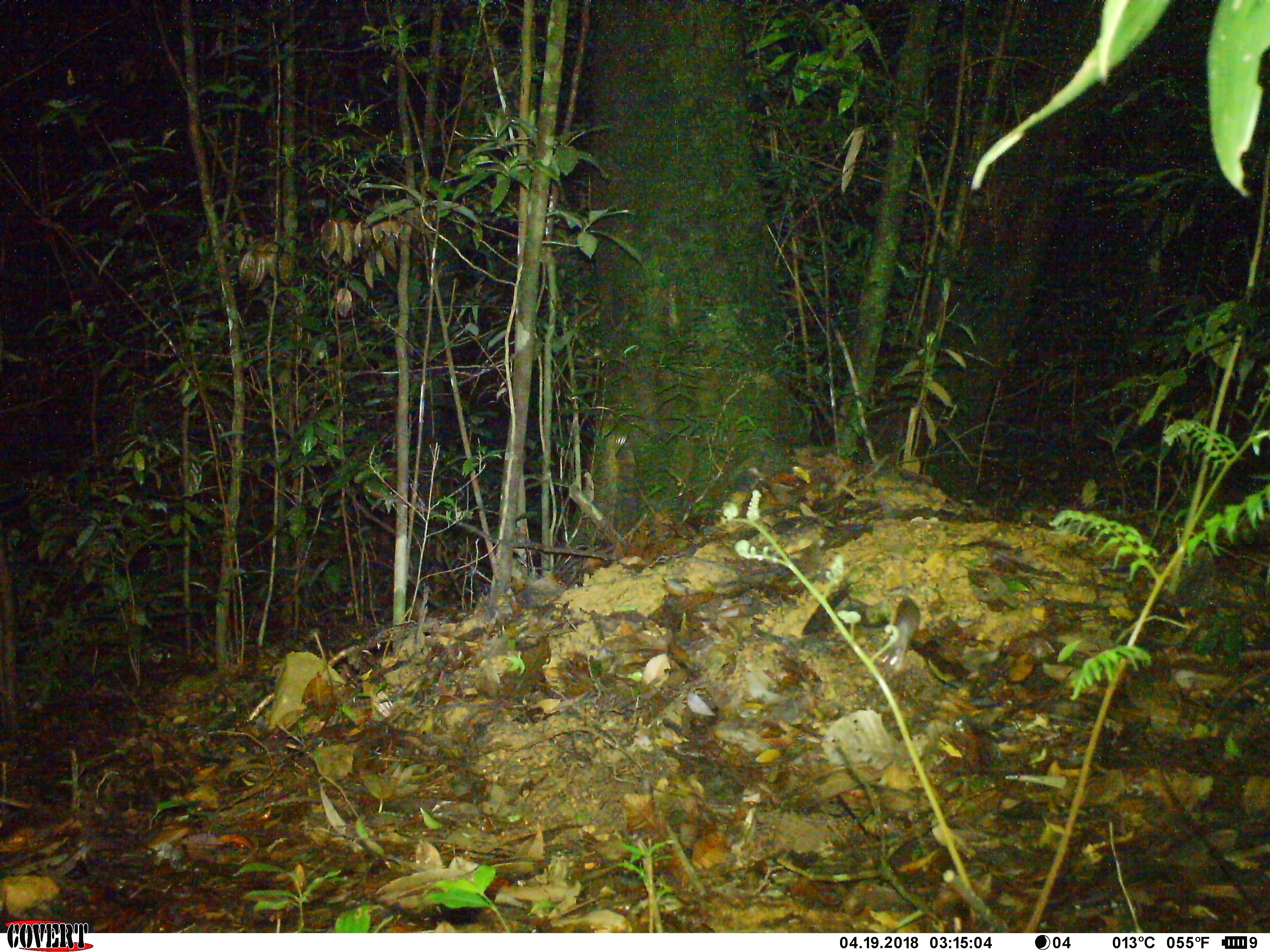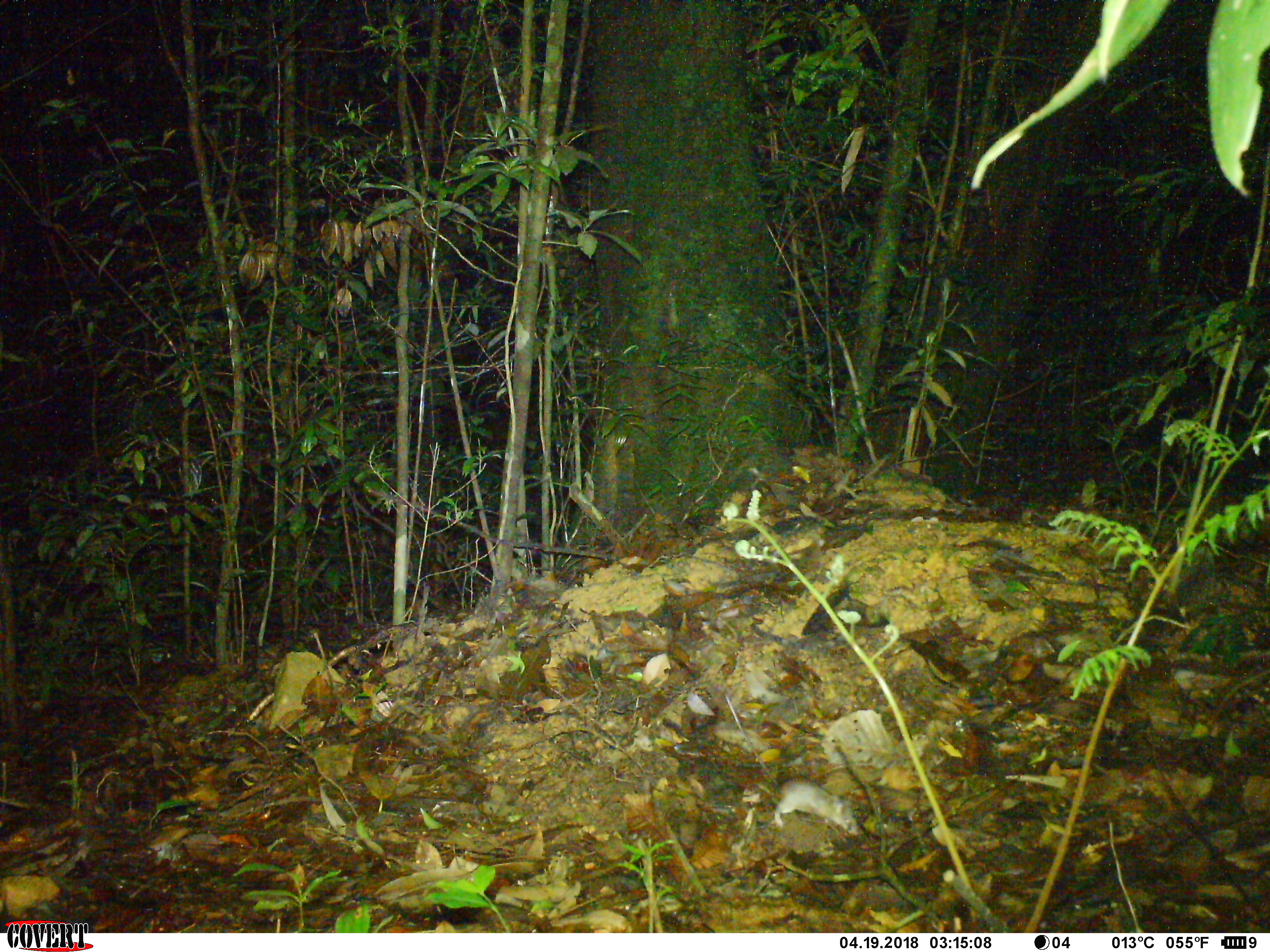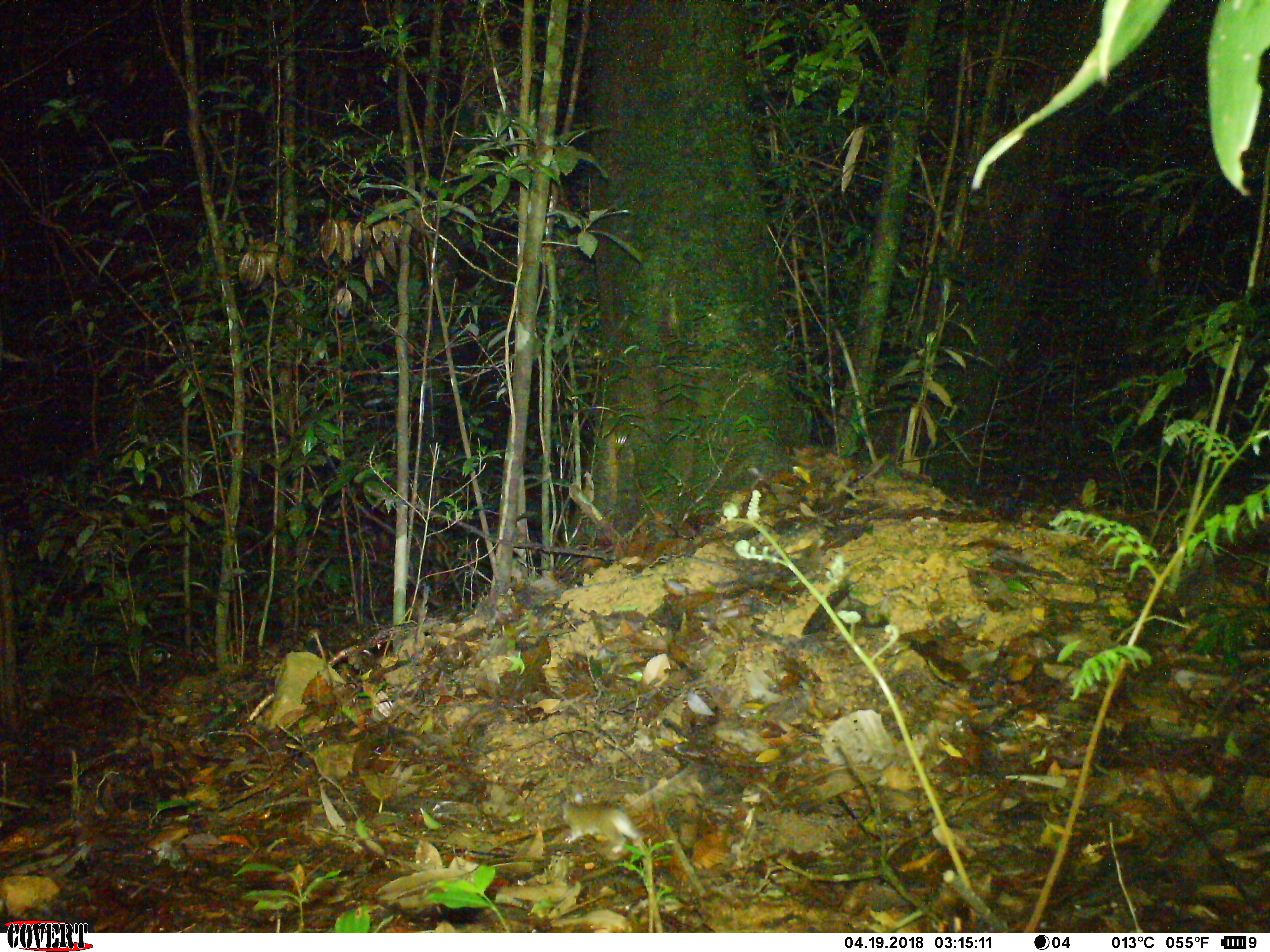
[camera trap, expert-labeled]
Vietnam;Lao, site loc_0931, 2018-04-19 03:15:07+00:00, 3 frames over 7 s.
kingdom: Animalia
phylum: Chordata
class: Mammalia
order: Rodentia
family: Muridae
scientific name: Muridae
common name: old-world mice and rats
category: unidentified murid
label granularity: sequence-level